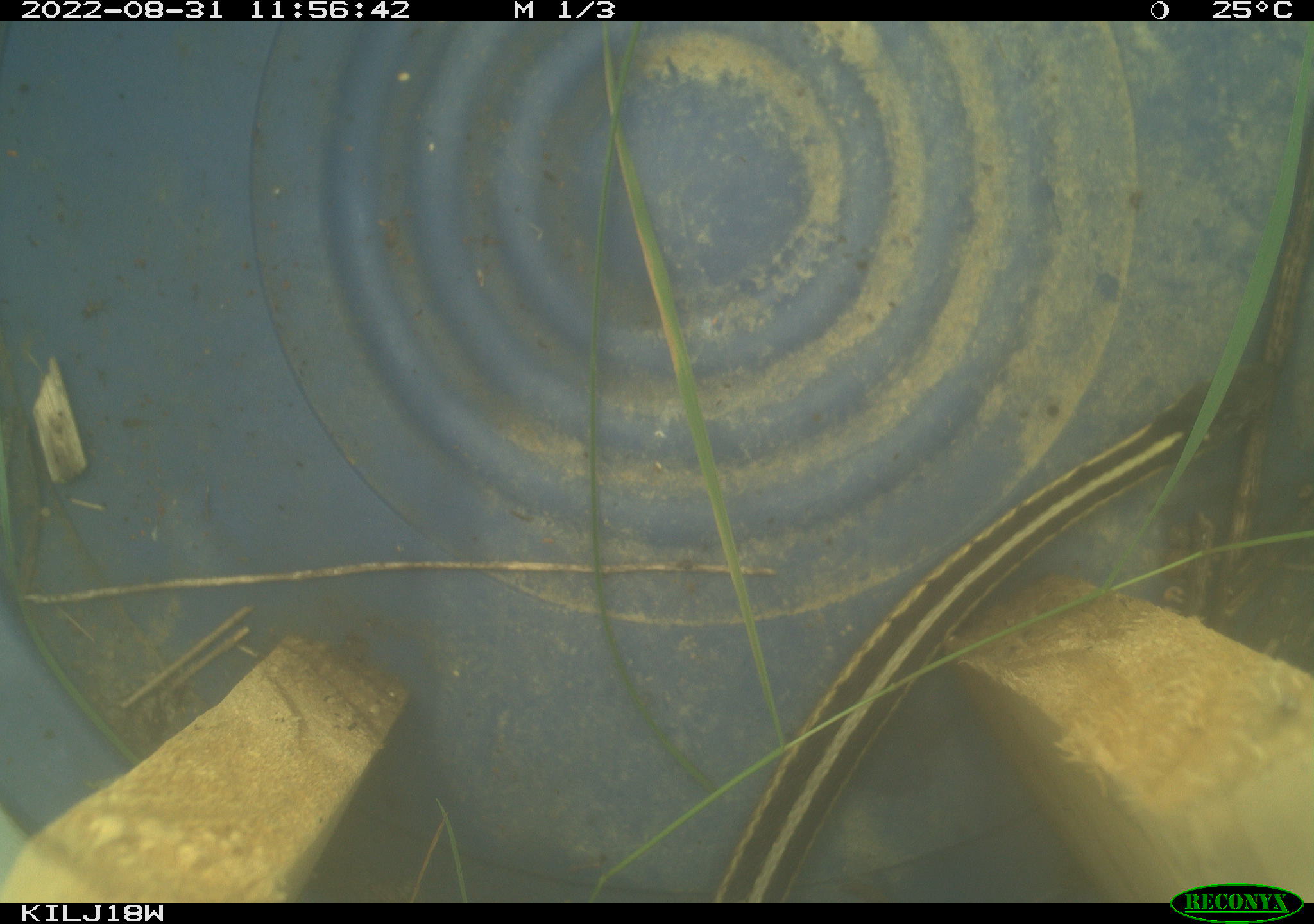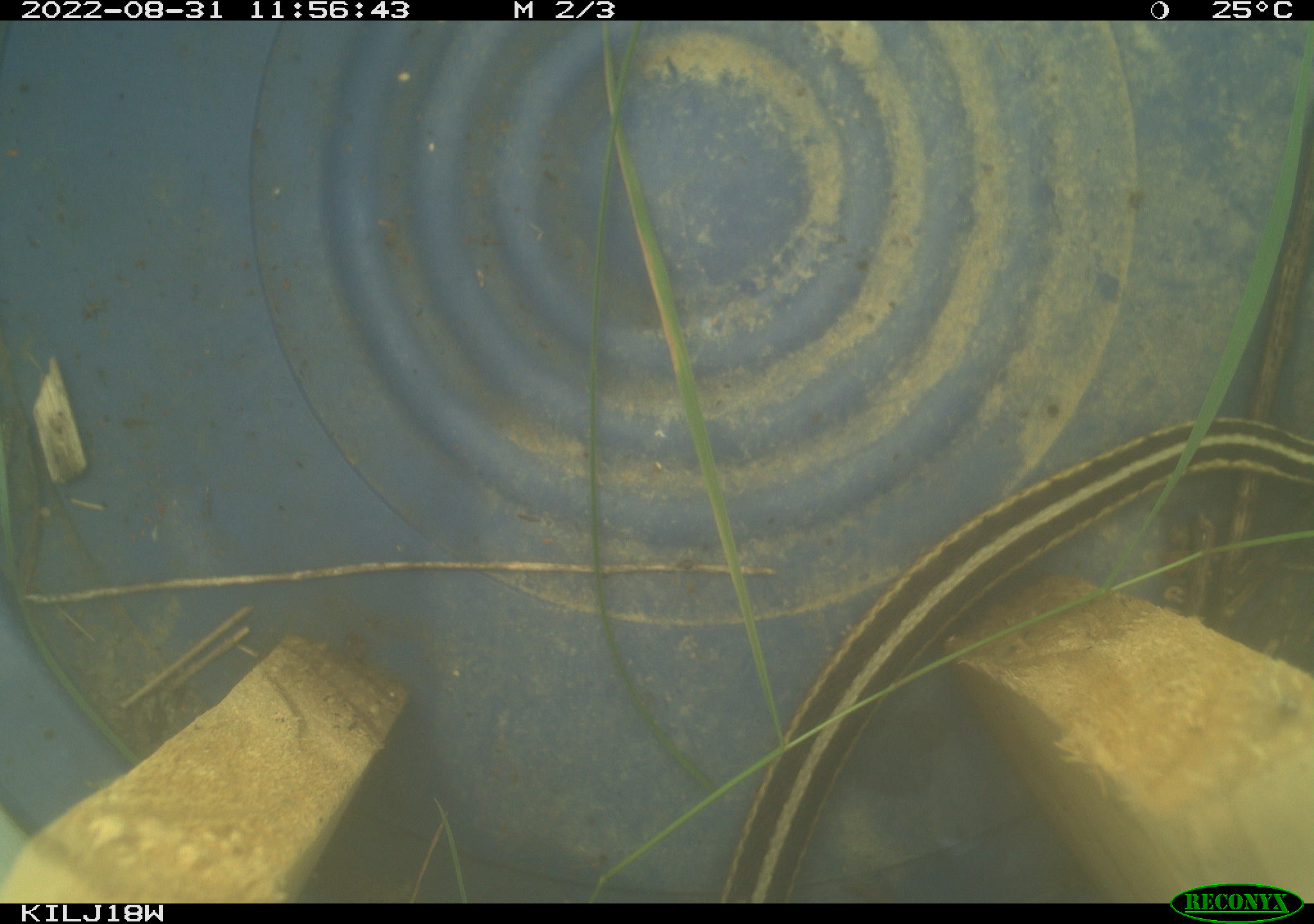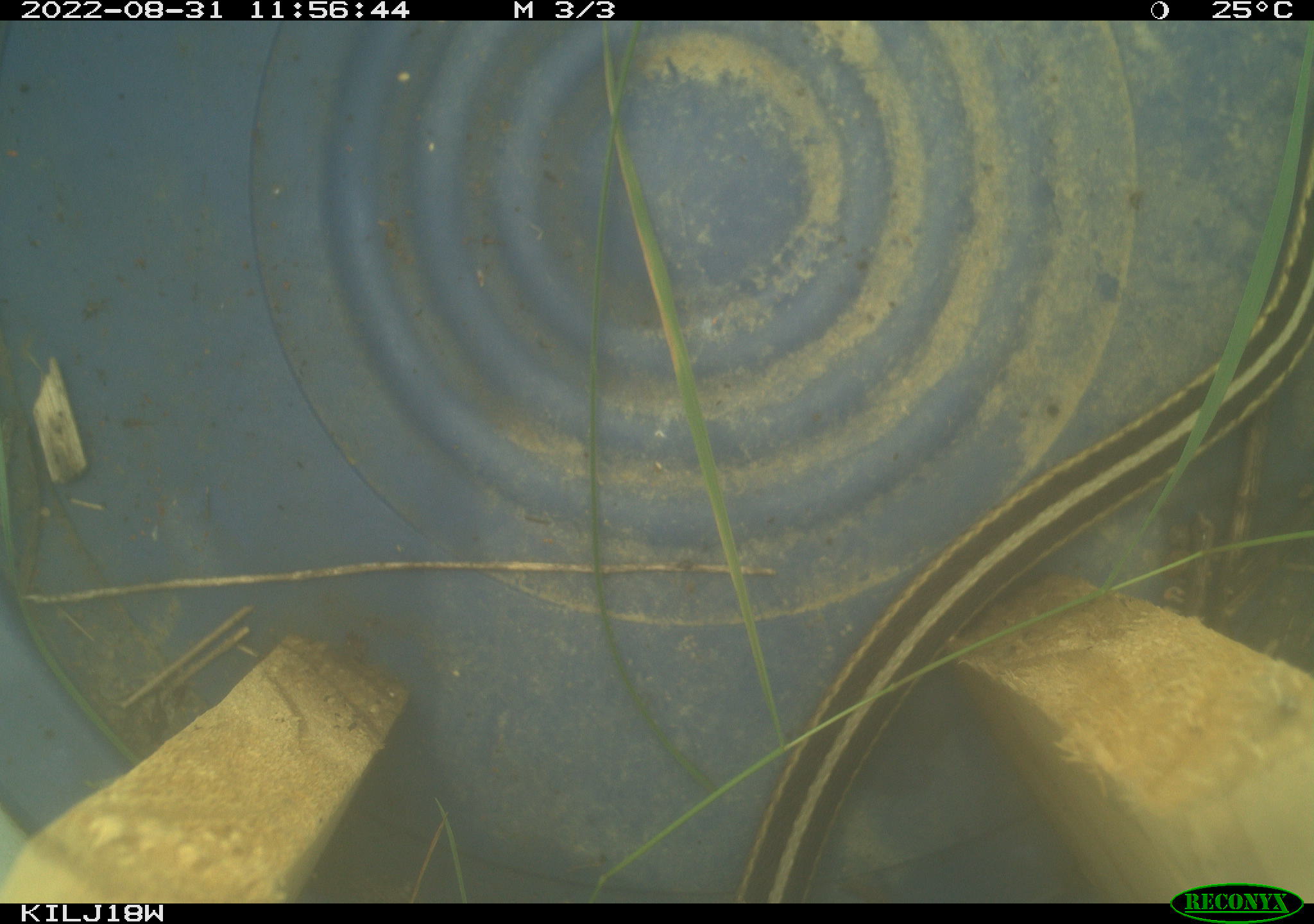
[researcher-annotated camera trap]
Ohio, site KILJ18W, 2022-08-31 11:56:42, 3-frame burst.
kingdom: Animalia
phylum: Chordata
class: Reptilia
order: Squamata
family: Colubridae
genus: Thamnophis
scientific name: Thamnophis sirtalis sirtalis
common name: eastern gartersnake